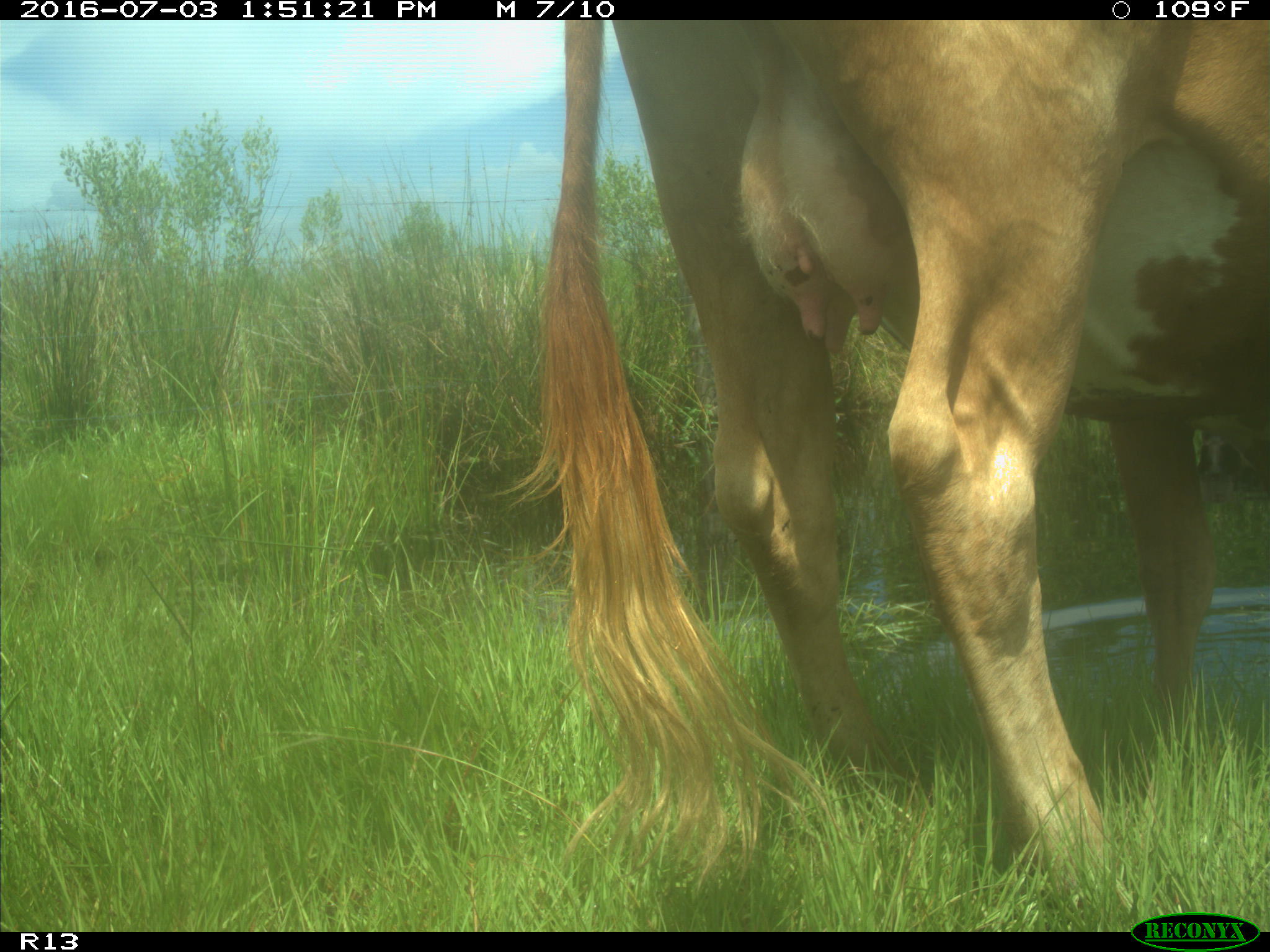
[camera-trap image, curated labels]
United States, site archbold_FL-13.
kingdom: Animalia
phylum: Chordata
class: Mammalia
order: Artiodactyla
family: Bovidae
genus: Bos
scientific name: Bos taurus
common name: domestic cow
Bos taurus (domestic cow).